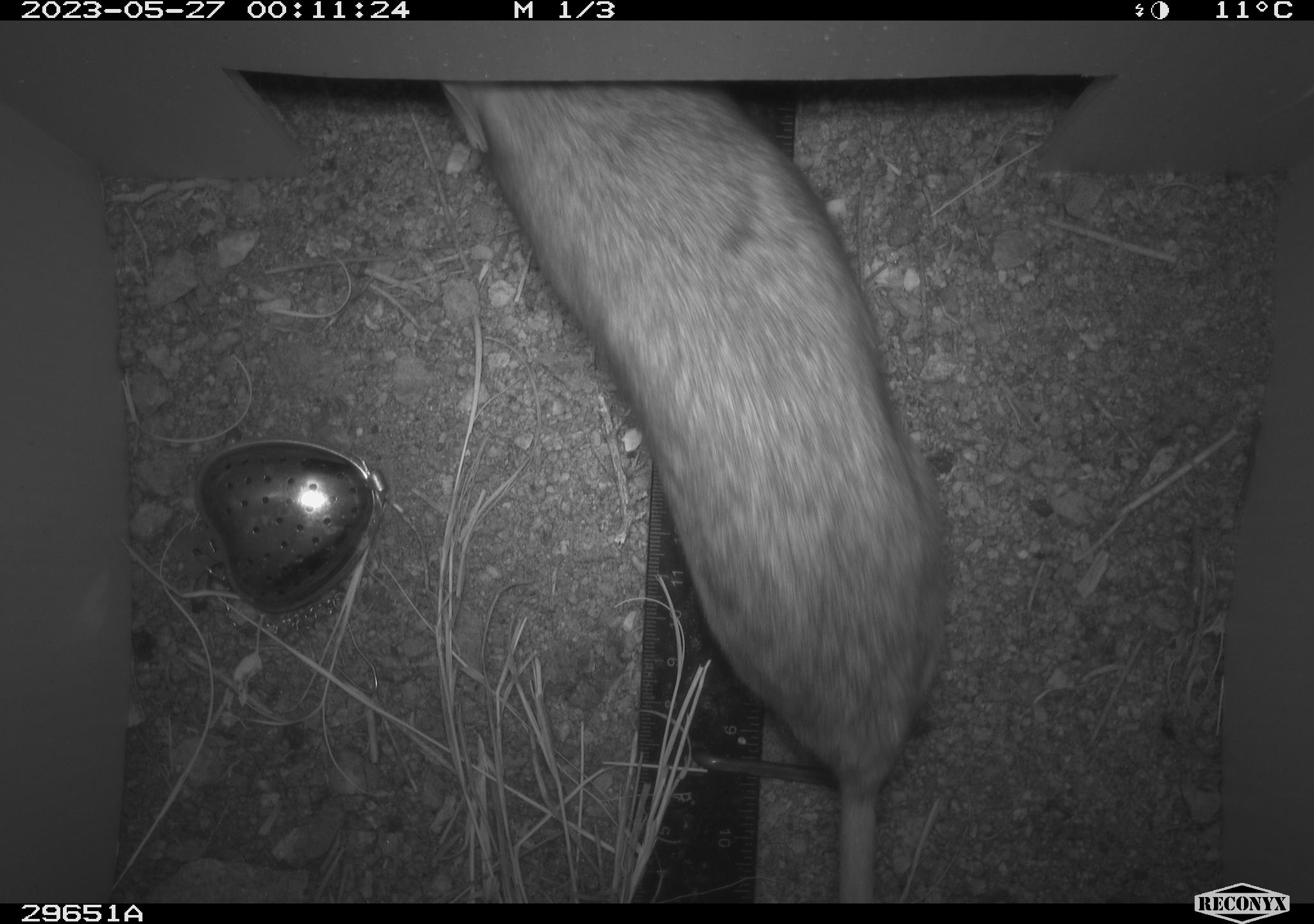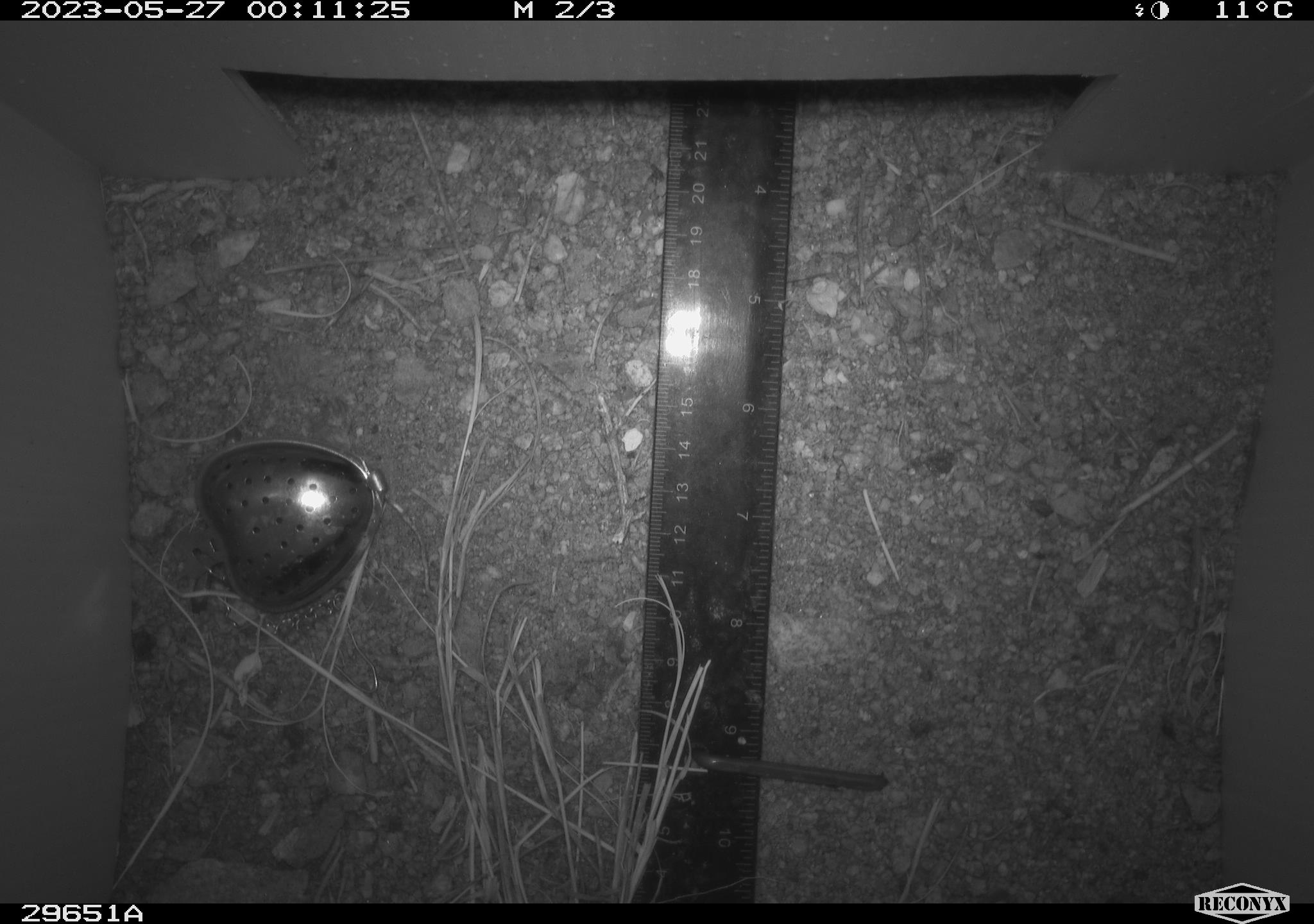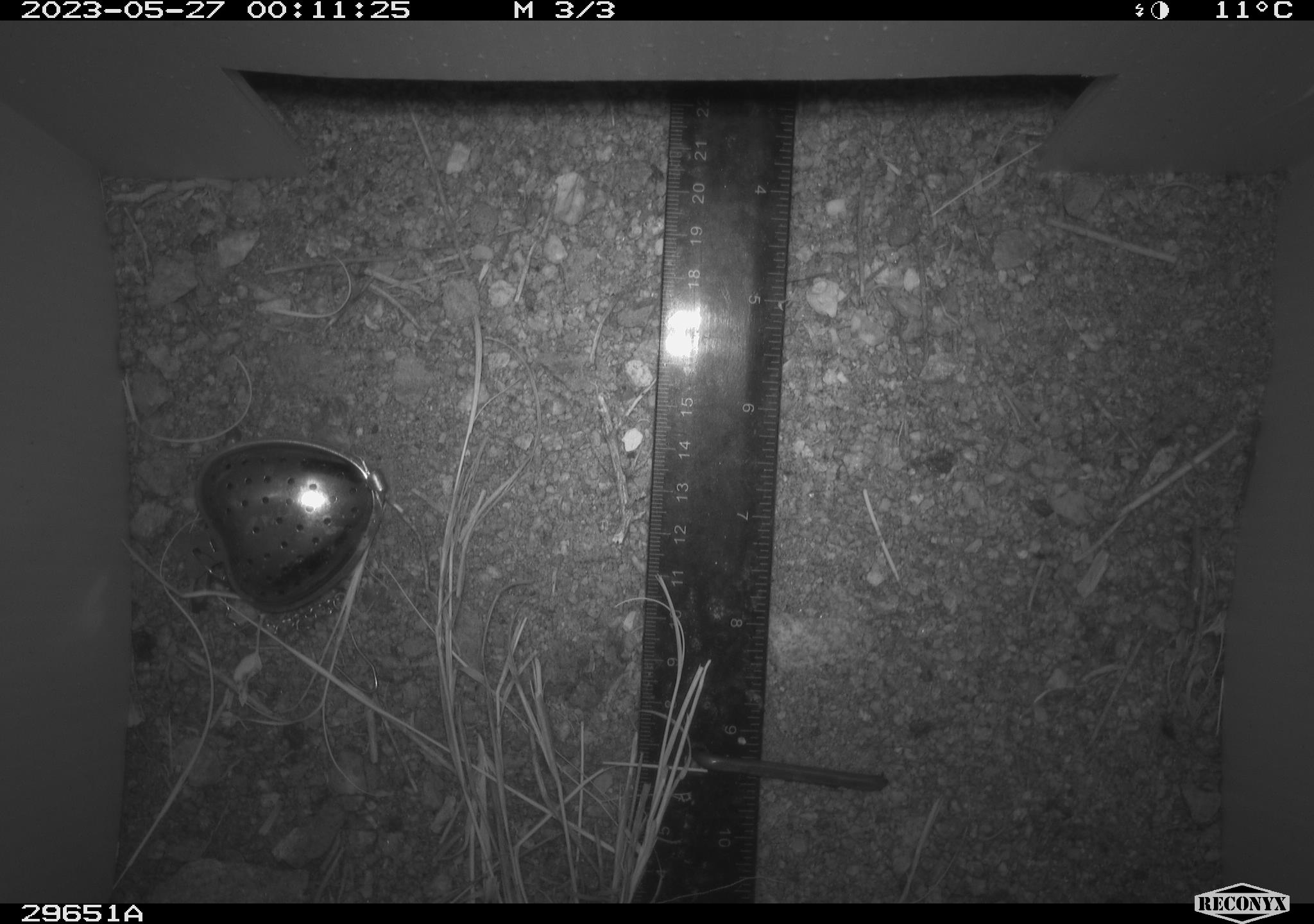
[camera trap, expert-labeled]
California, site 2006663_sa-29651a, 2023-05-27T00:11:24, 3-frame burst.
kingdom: Animalia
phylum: Chordata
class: Mammalia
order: Rodentia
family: Cricetidae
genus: Neotoma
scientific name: Neotoma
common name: pack rat or woodrat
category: neotoma species